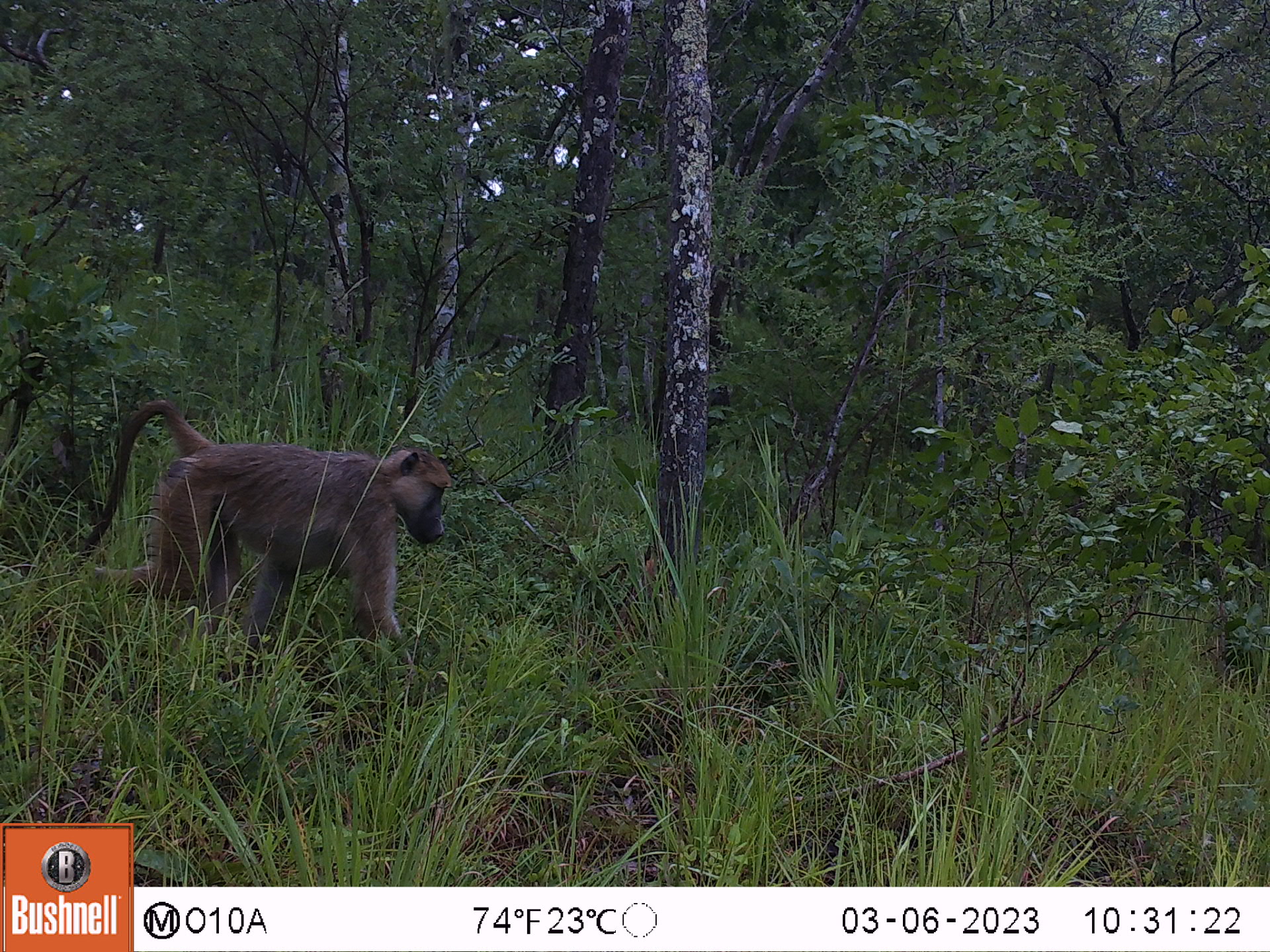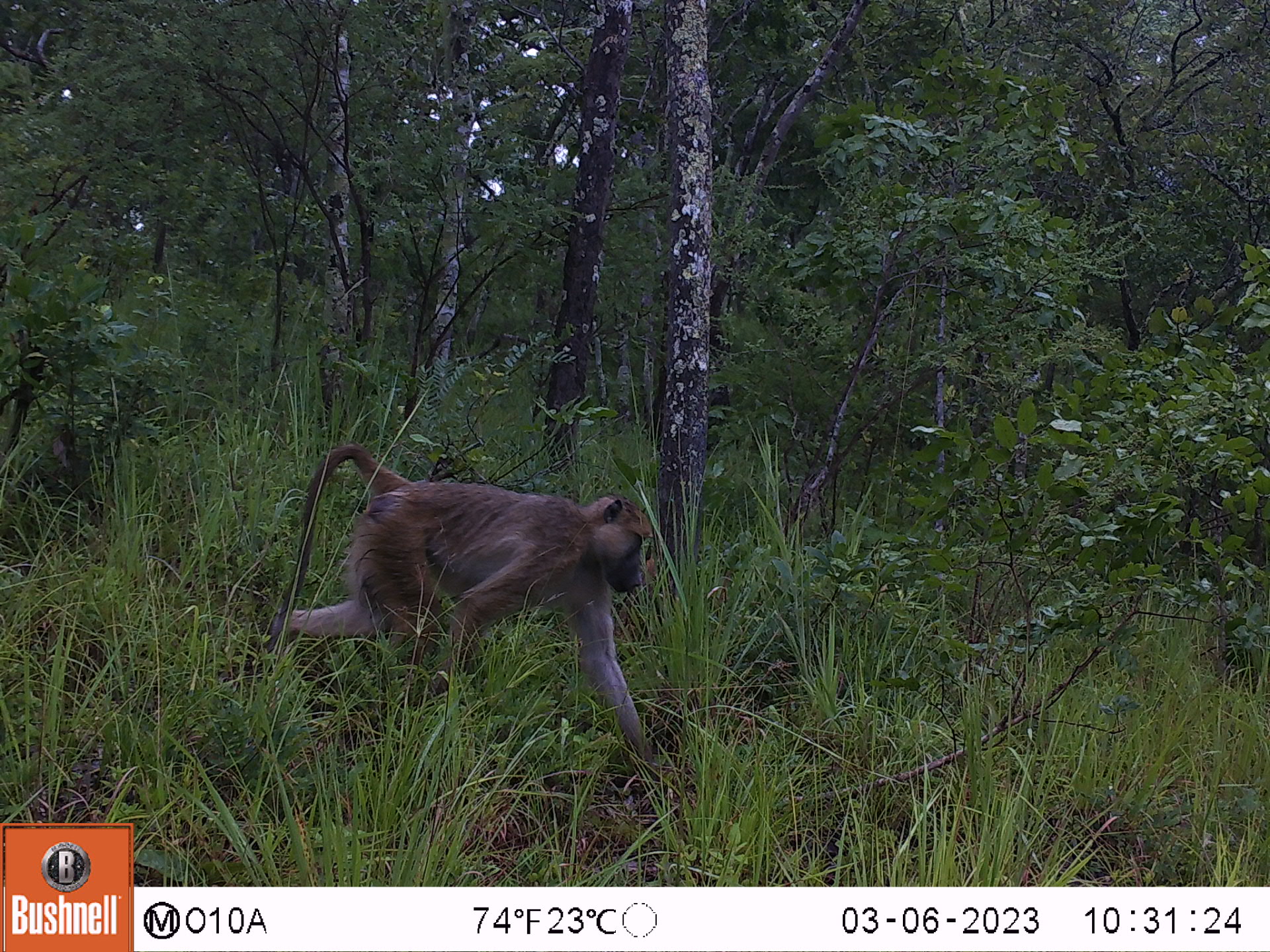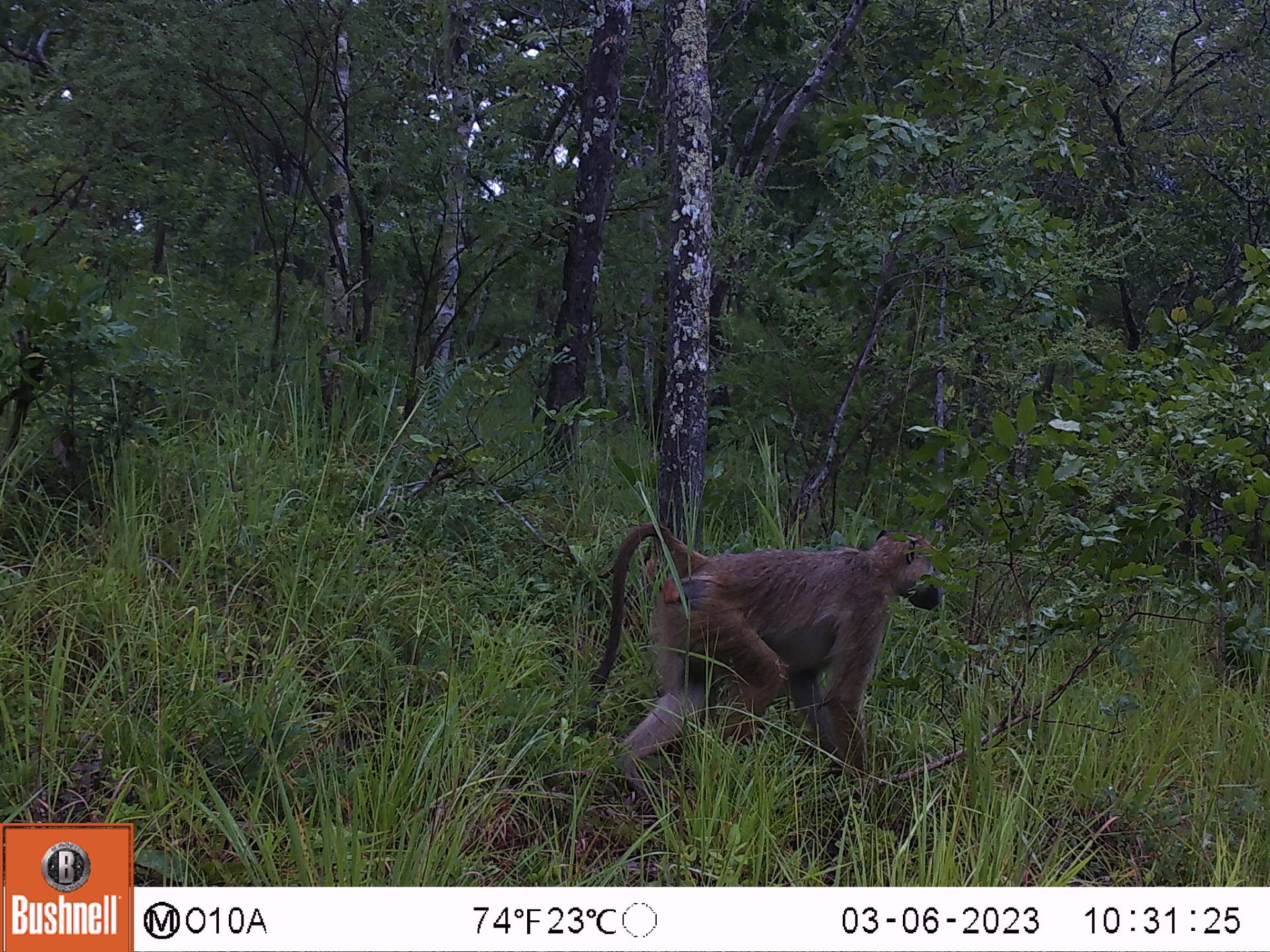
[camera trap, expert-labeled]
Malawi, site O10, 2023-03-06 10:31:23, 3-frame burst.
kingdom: Animalia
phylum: Chordata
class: Mammalia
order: Primates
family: Cercopithecidae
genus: Papio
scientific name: Papio cynocephalus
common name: yellow baboon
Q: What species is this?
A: Yellow baboon (Papio cynocephalus).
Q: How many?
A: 1.